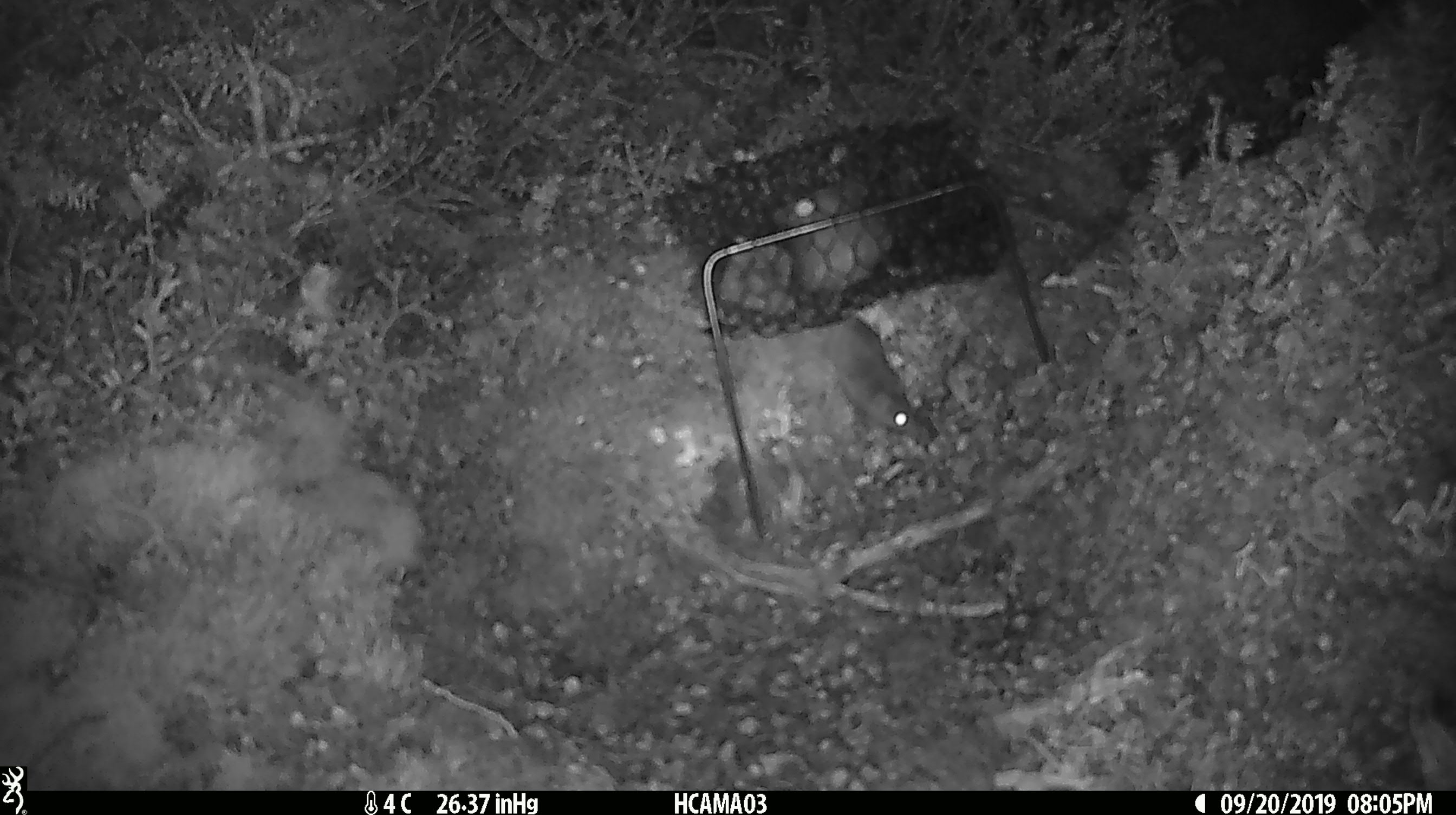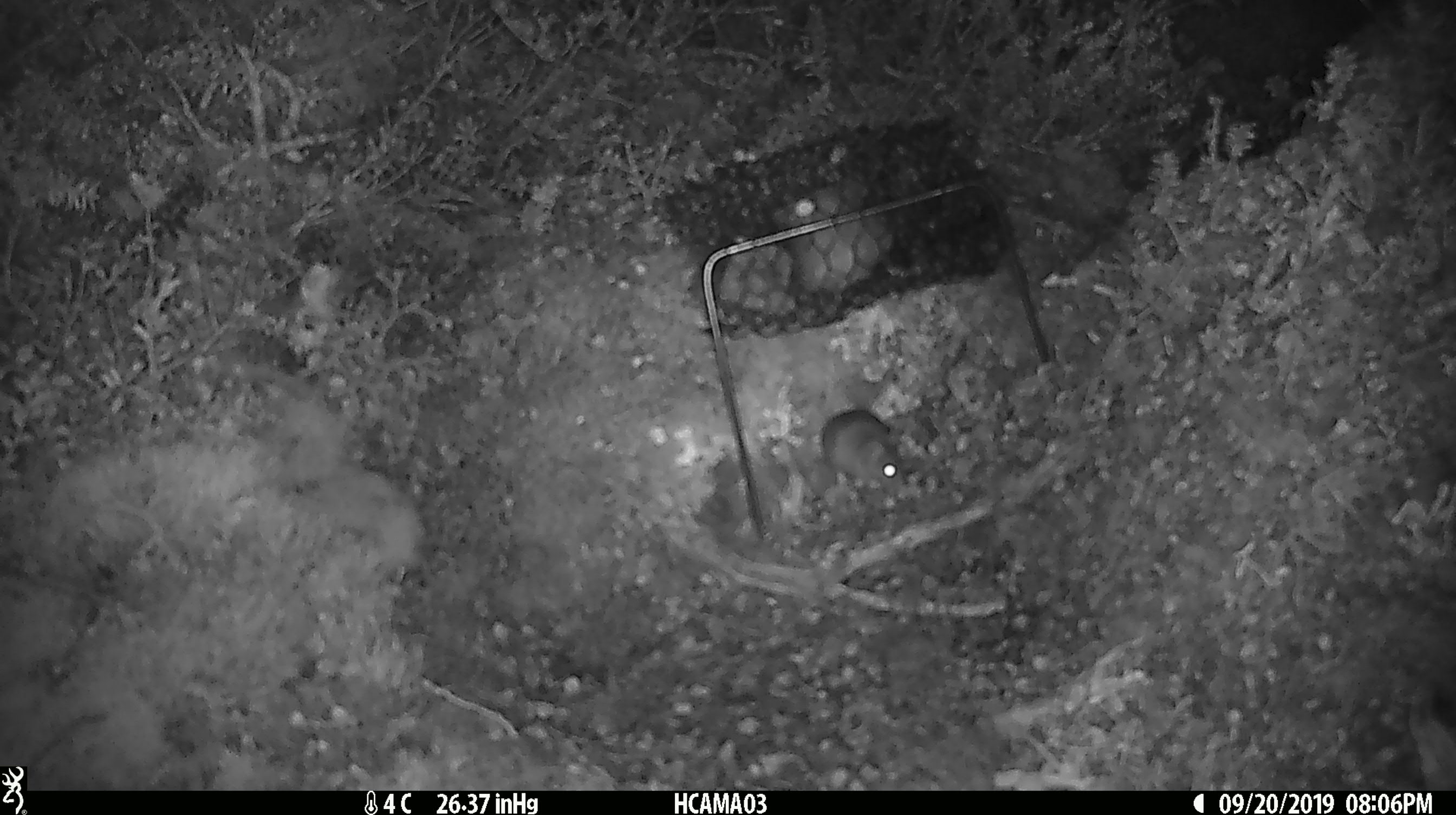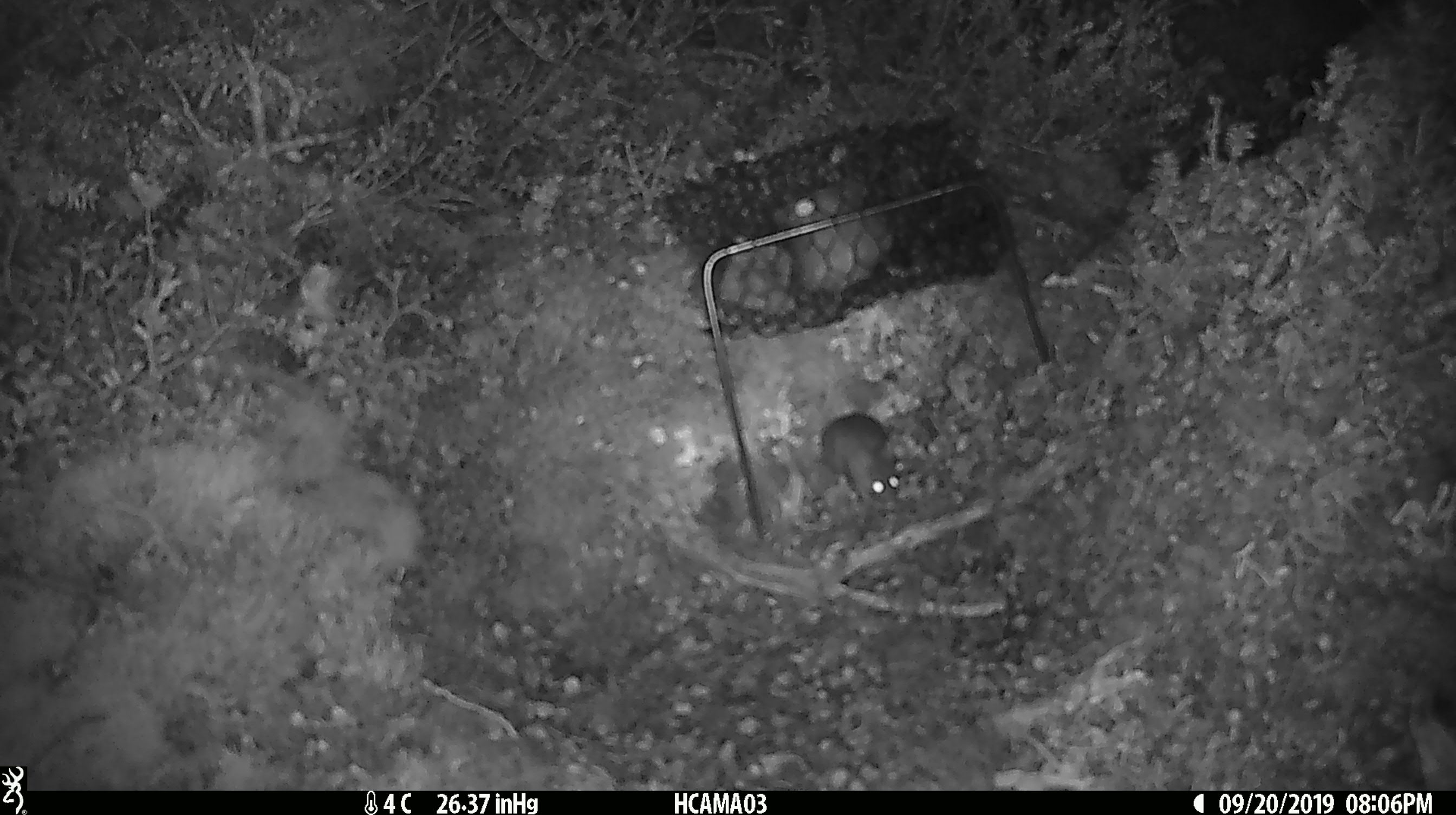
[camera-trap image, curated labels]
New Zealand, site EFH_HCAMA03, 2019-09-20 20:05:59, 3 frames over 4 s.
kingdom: Animalia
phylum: Chordata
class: Mammalia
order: Rodentia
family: Muridae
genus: Mus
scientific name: Mus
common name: mouse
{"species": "mouse (Mus)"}